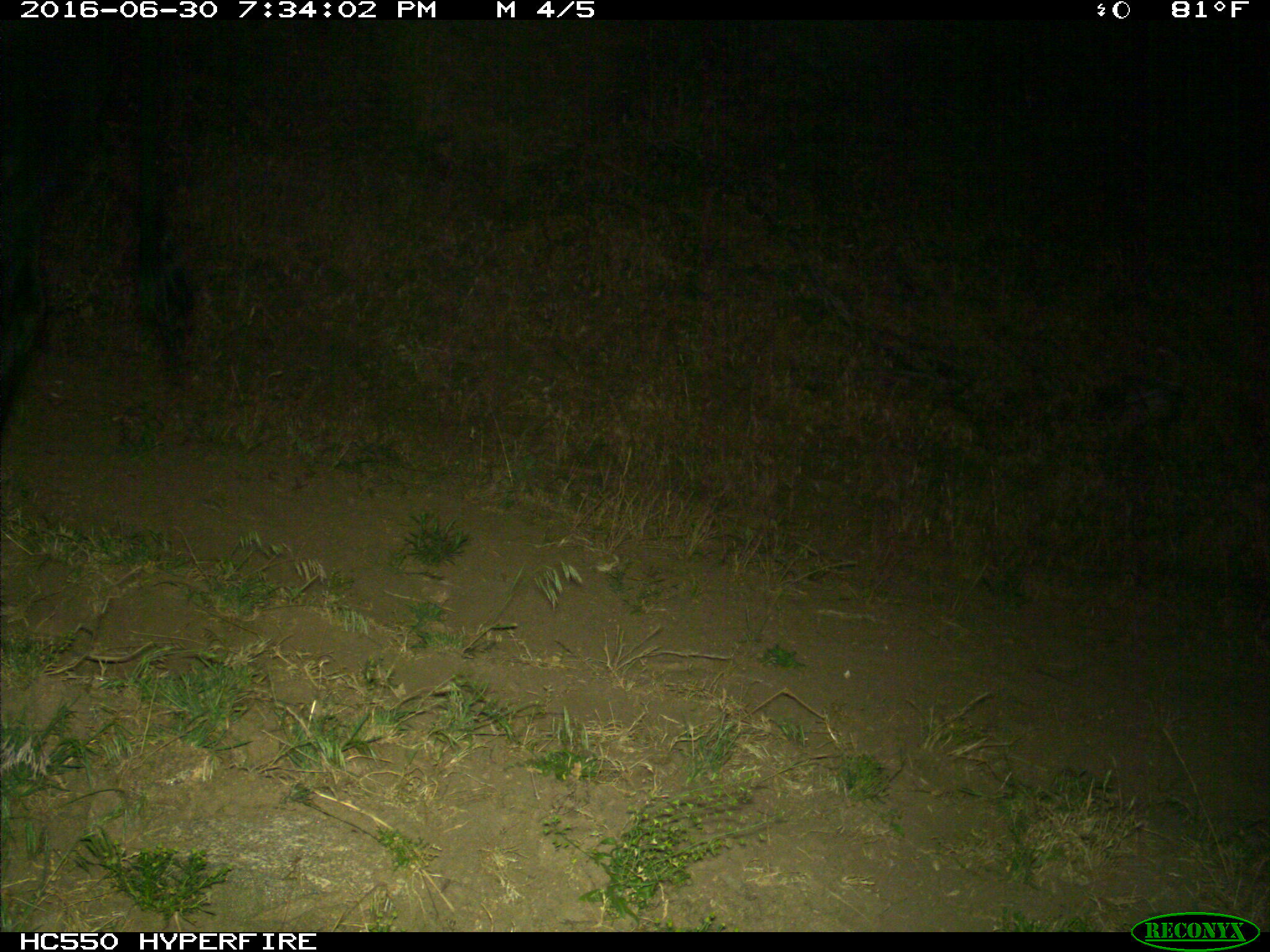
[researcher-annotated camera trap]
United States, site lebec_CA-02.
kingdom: Animalia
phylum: Chordata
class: Mammalia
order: Artiodactyla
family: Bovidae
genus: Bos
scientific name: Bos taurus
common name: domestic cow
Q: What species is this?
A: Bos taurus (domestic cow).